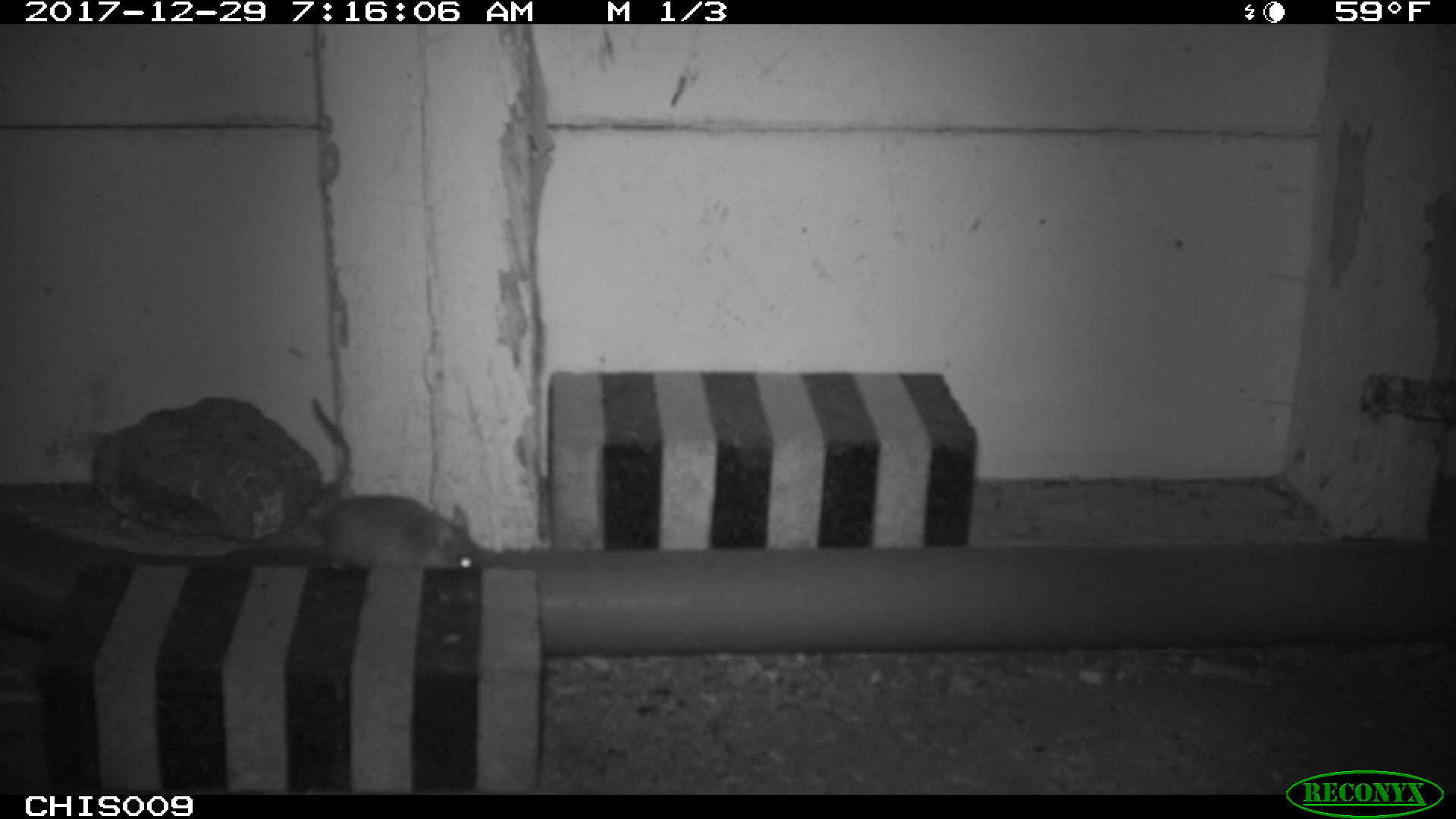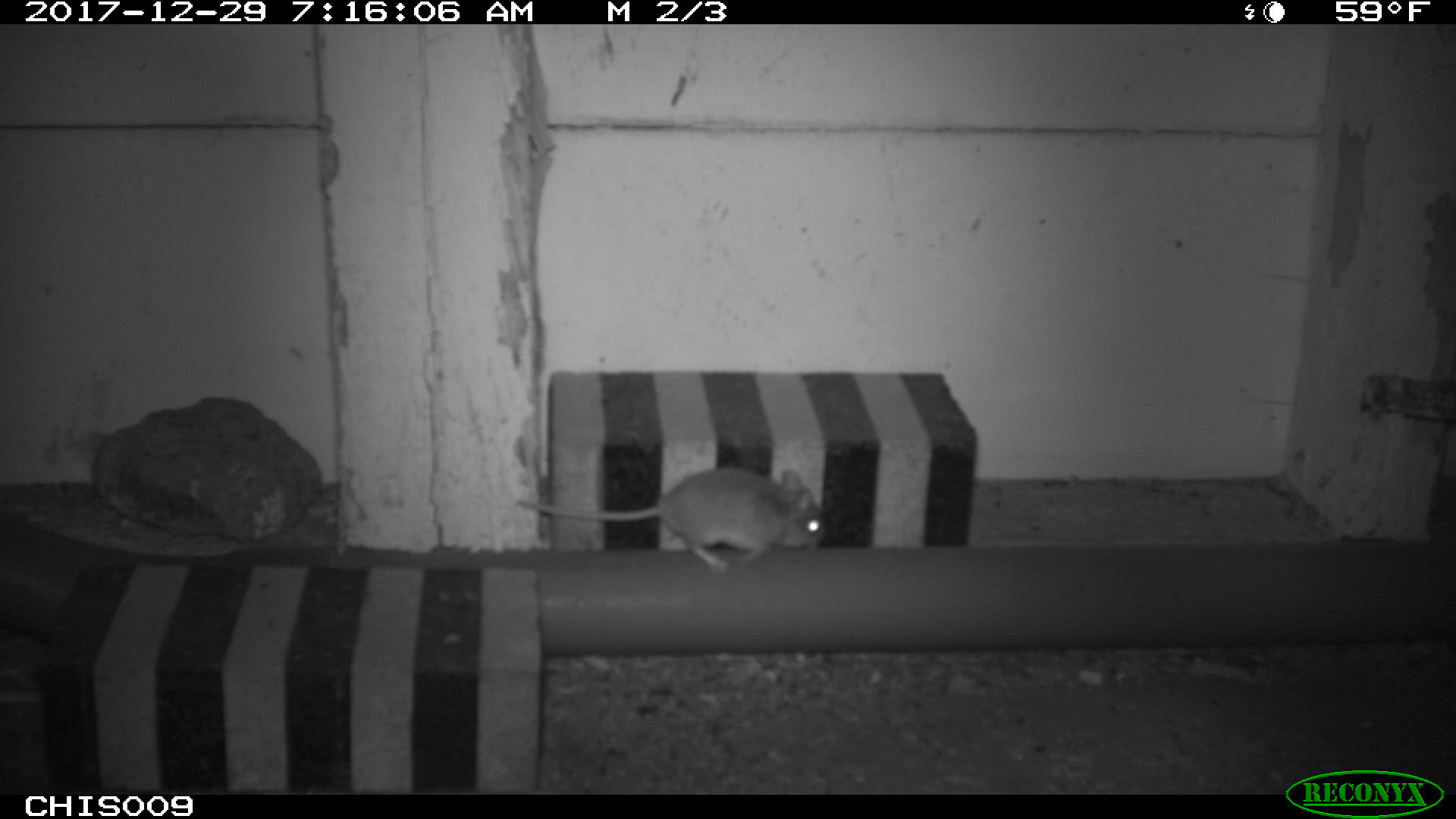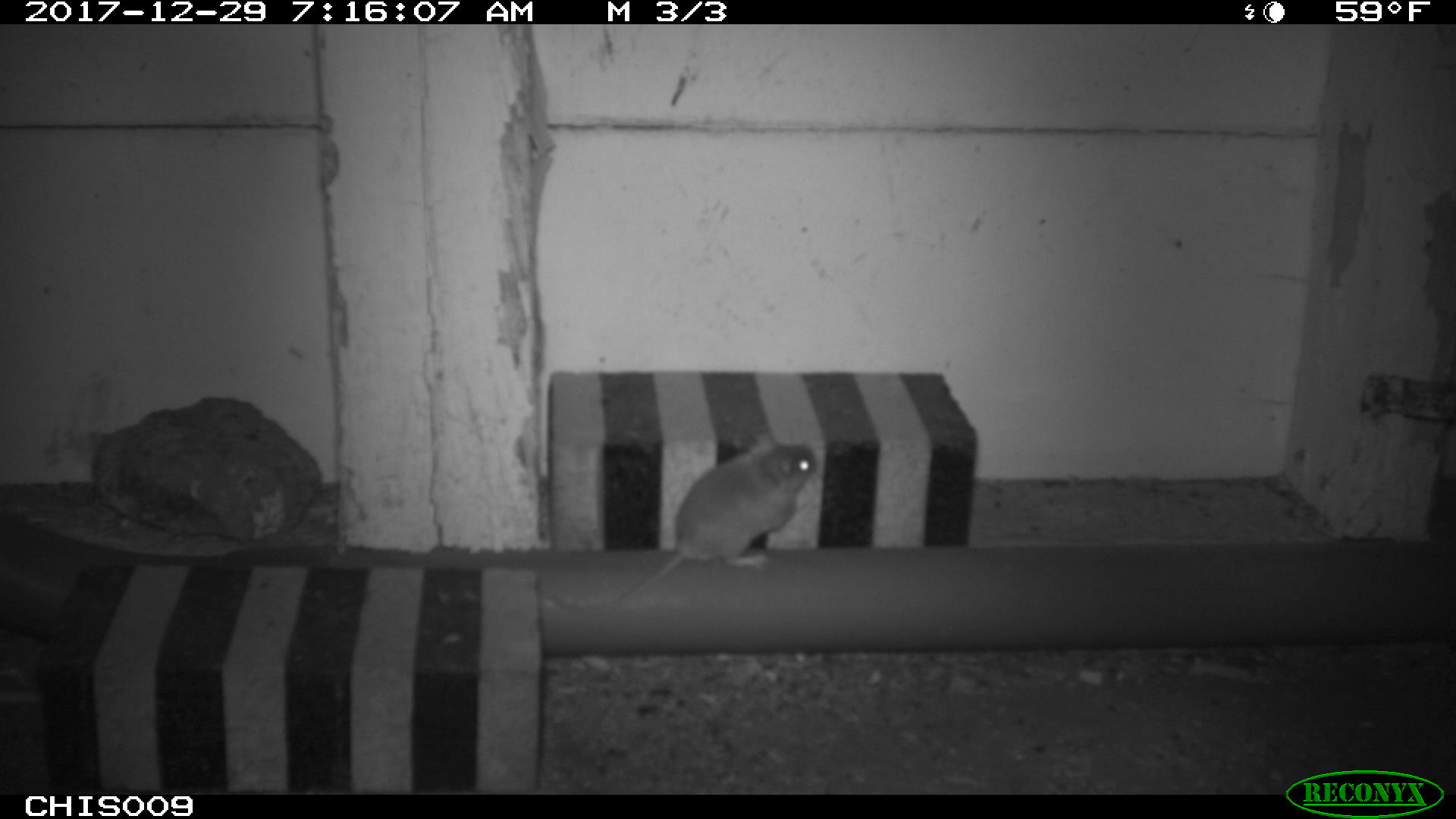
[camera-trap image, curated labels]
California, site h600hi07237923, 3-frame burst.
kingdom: Animalia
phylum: Chordata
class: Mammalia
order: Rodentia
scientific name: Rodentia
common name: rodent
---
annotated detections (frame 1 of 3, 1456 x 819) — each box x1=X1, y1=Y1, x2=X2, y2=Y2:
rodent: x1=309, y1=394, x2=482, y2=573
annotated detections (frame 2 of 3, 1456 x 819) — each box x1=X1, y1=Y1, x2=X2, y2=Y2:
rodent: x1=515, y1=467, x2=825, y2=570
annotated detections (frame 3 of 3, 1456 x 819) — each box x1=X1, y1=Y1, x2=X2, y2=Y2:
rodent: x1=548, y1=433, x2=817, y2=614